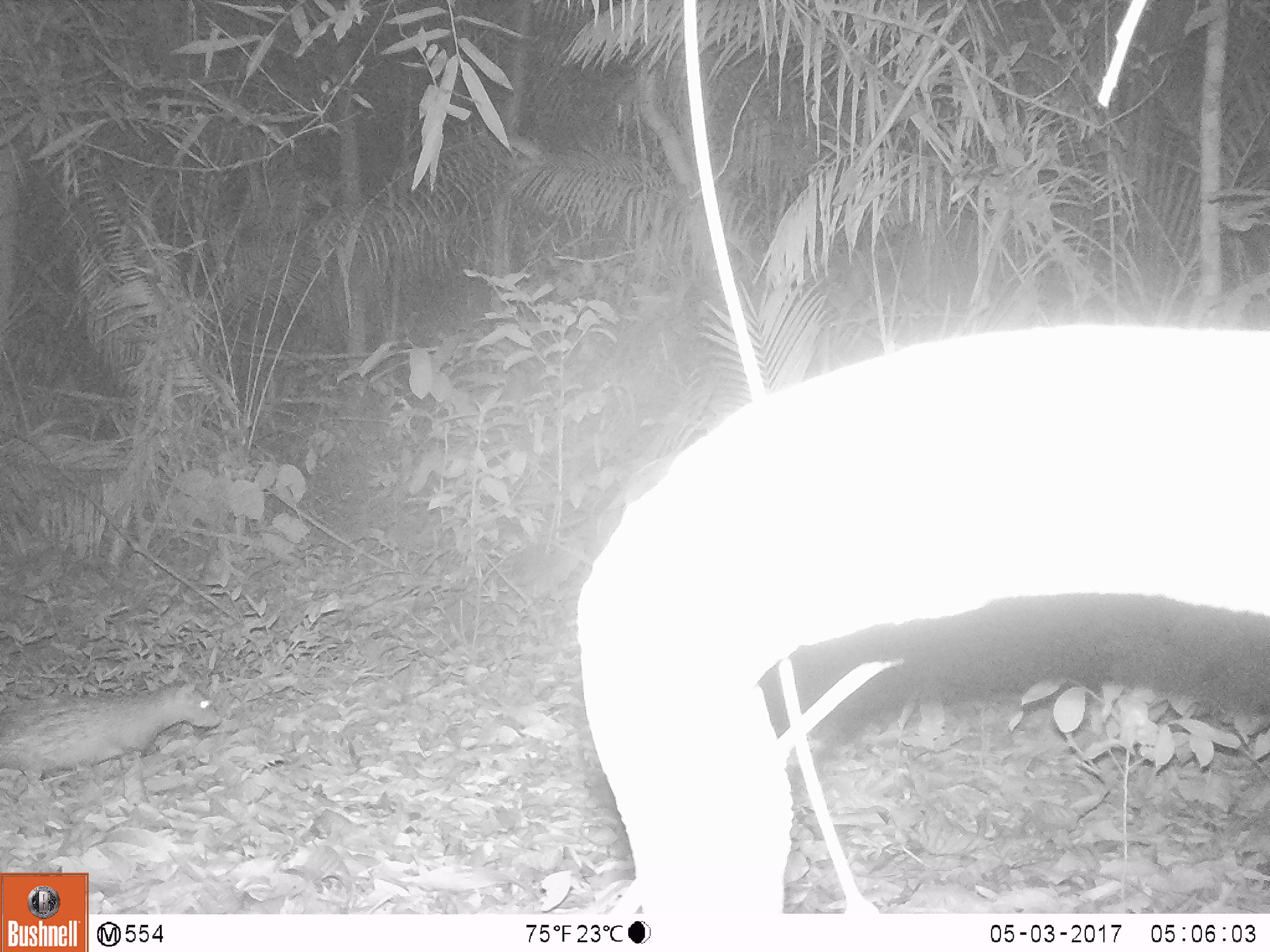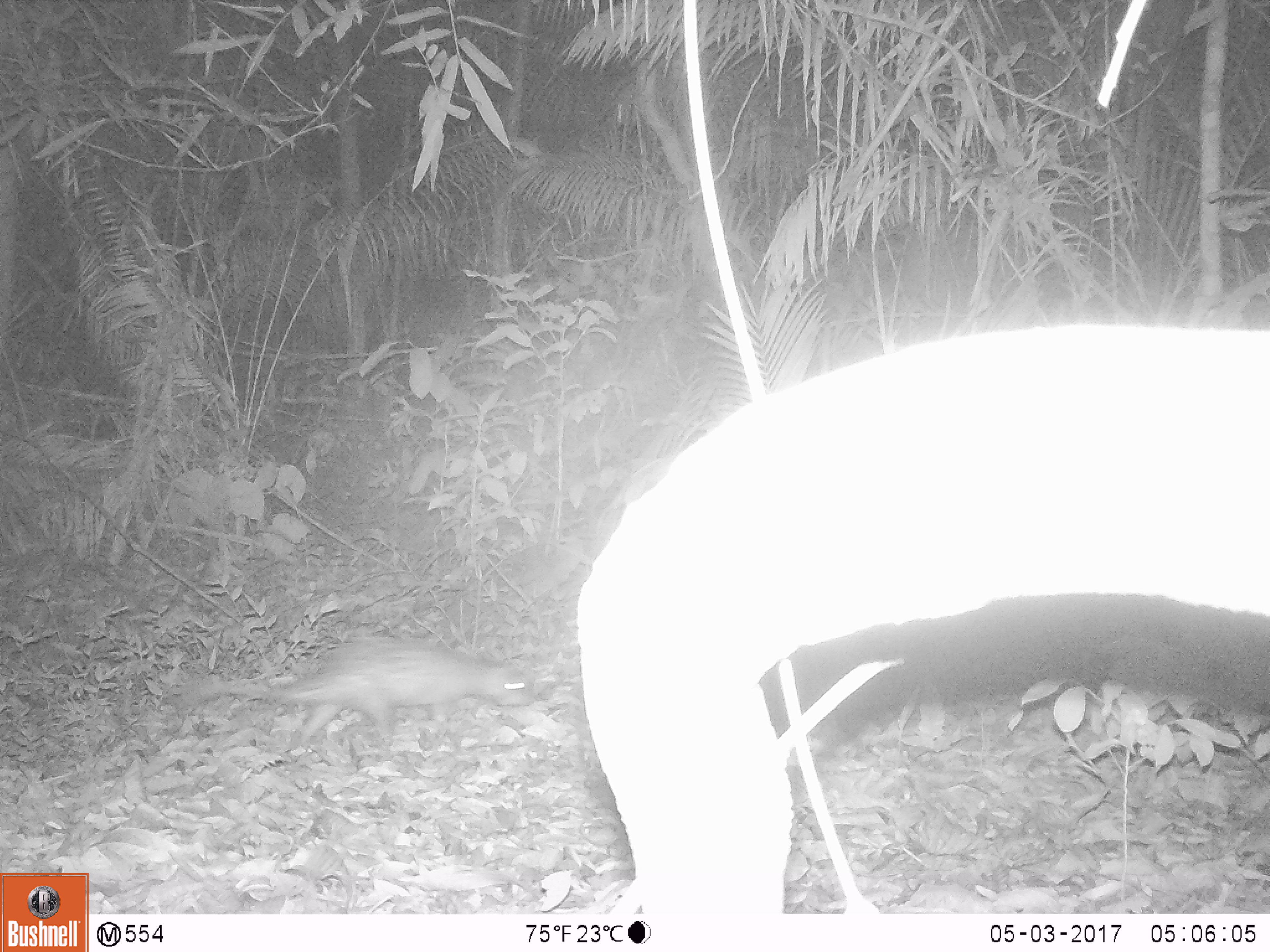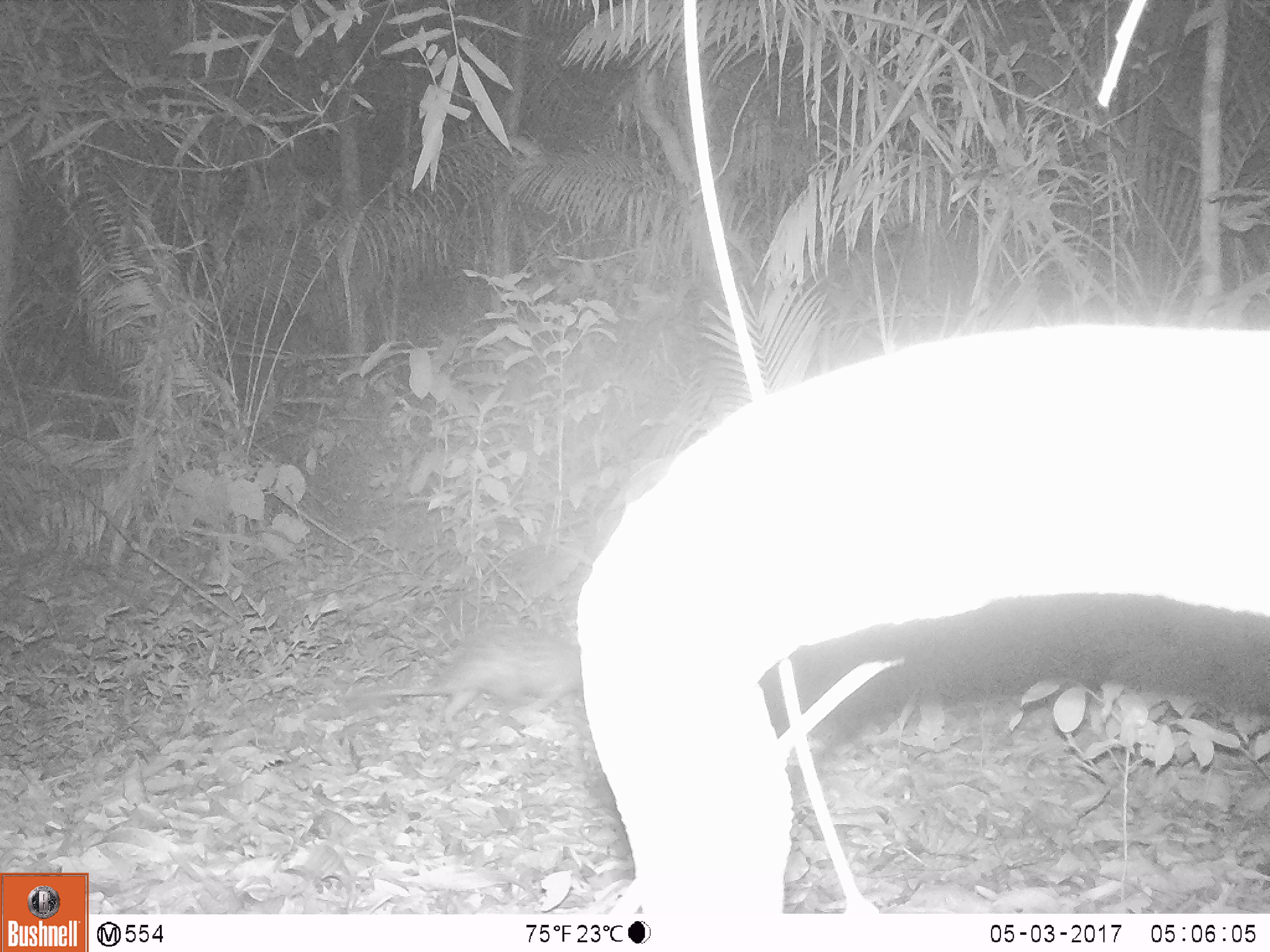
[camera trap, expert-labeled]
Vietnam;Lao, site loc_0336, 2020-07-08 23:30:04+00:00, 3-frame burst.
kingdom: Animalia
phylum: Chordata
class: Mammalia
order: Rodentia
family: Hystricidae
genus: Atherurus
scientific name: Atherurus macrourus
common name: asiatic brush-tailed porcupine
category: asiatic brush tailed porcupine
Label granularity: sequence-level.